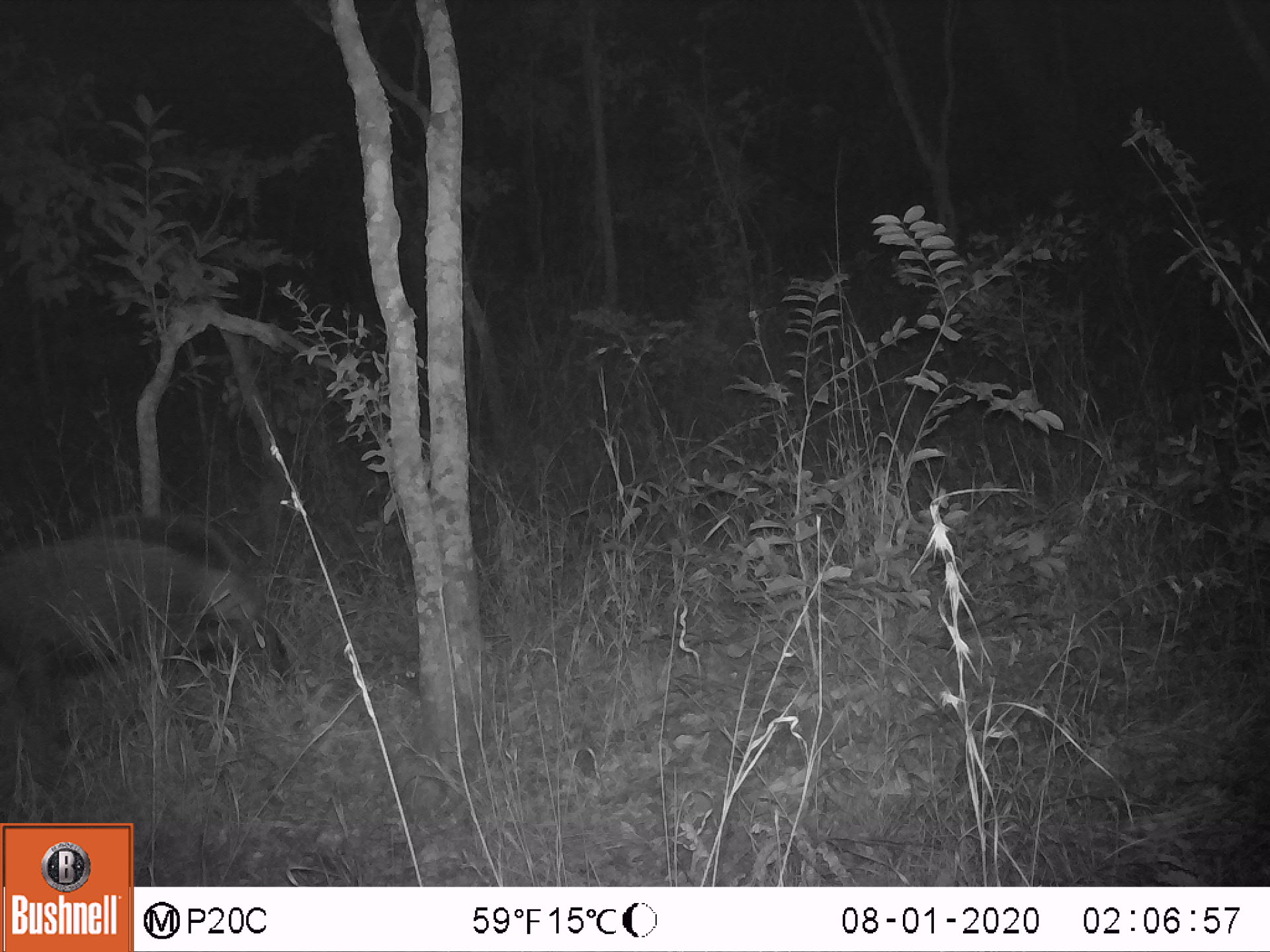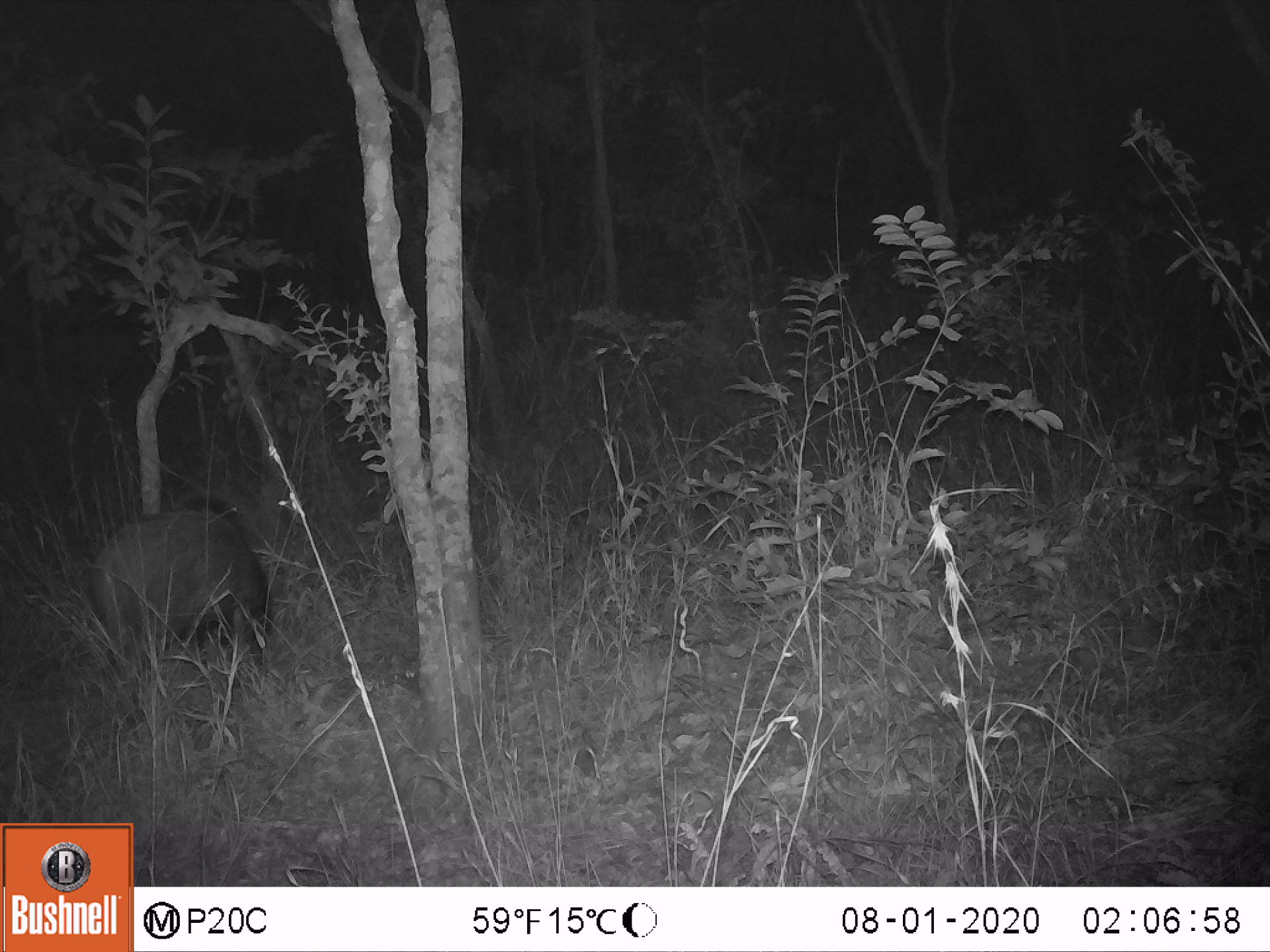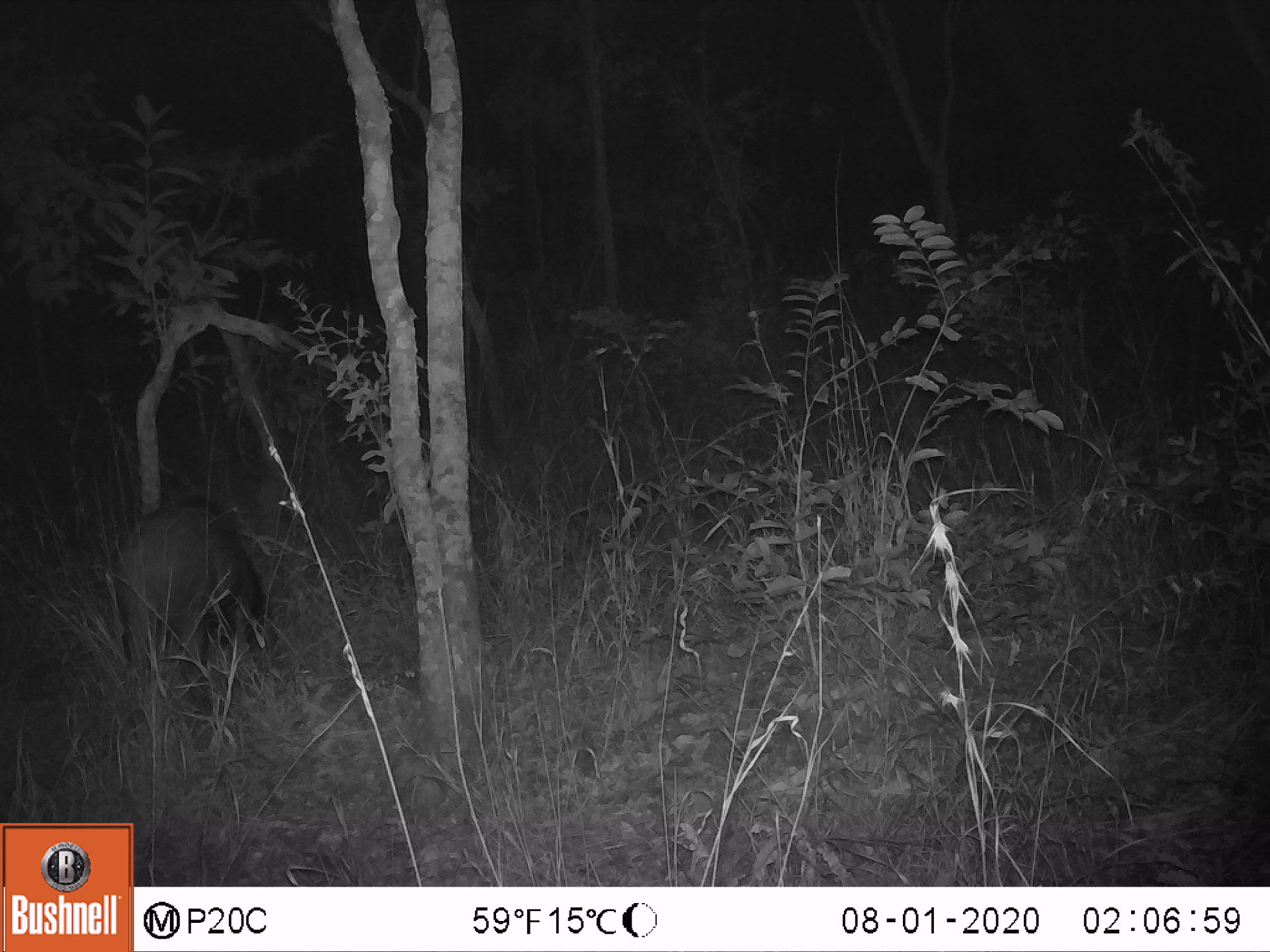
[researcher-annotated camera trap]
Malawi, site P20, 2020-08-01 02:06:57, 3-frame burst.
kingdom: Animalia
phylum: Chordata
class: Mammalia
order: Artiodactyla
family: Suidae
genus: Potamochoerus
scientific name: Potamochoerus larvatus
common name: bushpig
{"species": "bushpig (Potamochoerus larvatus)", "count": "1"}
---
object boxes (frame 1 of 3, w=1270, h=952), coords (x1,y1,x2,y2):
bushpig: (0,504,294,760)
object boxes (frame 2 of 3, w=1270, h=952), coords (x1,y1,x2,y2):
bushpig: (86,494,279,687)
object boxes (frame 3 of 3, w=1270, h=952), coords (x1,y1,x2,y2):
bushpig: (105,493,282,689)